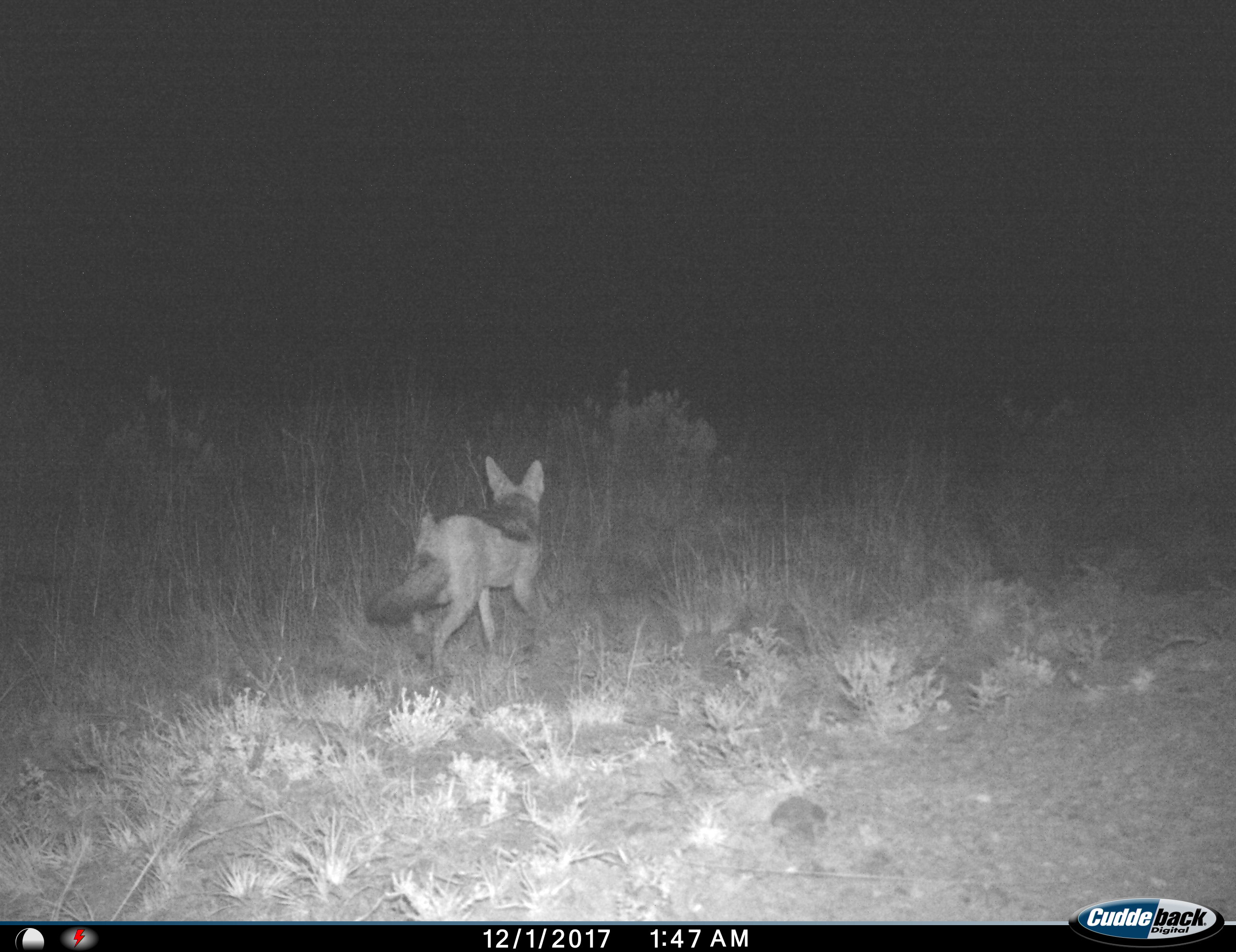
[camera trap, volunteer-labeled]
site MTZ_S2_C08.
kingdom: Animalia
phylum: Chordata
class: Mammalia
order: Carnivora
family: Canidae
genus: Lupulella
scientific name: Lupulella mesomelas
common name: black-backed jackal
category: jackalblackbacked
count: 1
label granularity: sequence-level